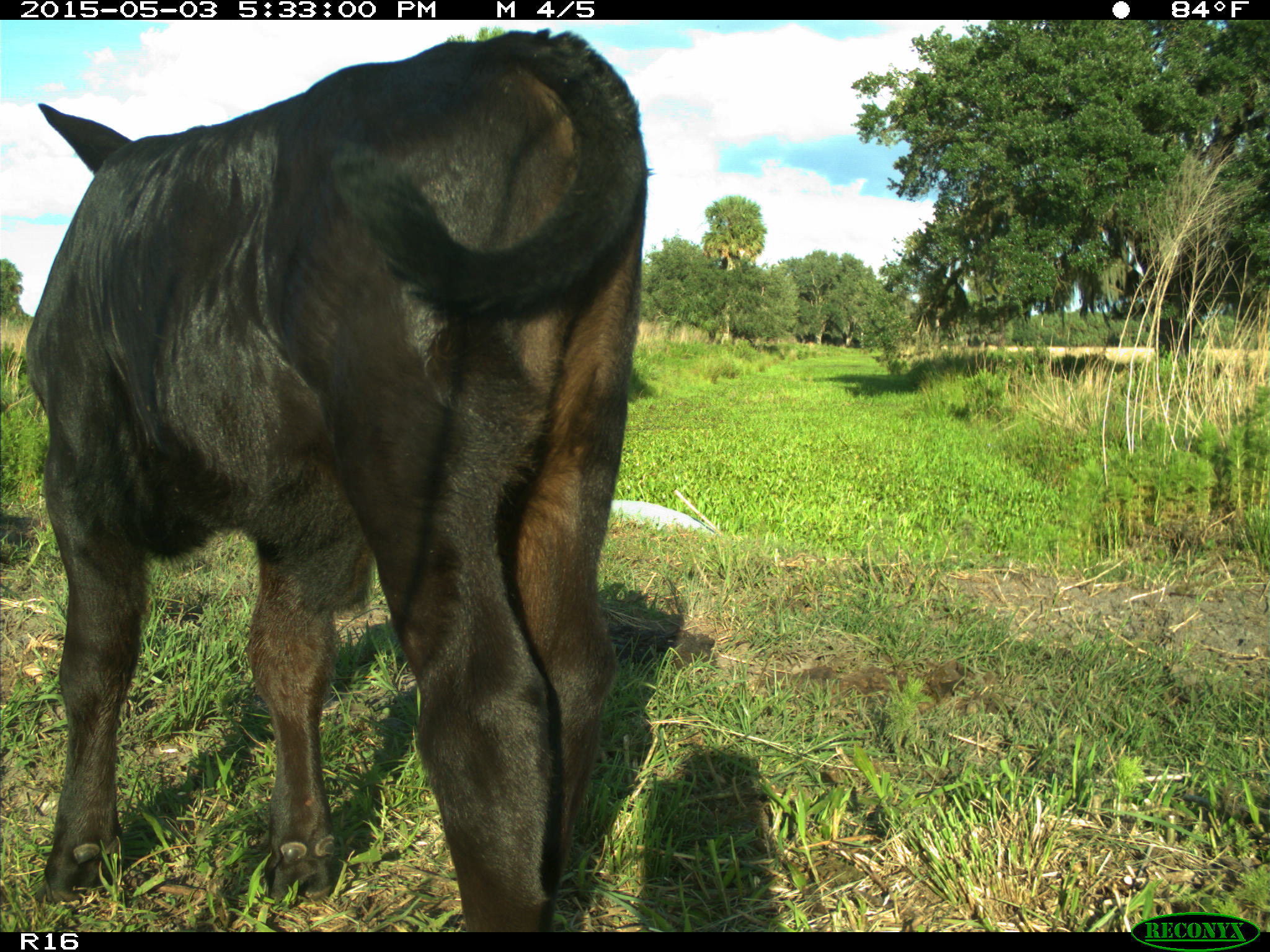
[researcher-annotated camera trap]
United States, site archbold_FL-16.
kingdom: Animalia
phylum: Chordata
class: Mammalia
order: Artiodactyla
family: Bovidae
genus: Bos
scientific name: Bos taurus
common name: domestic cow